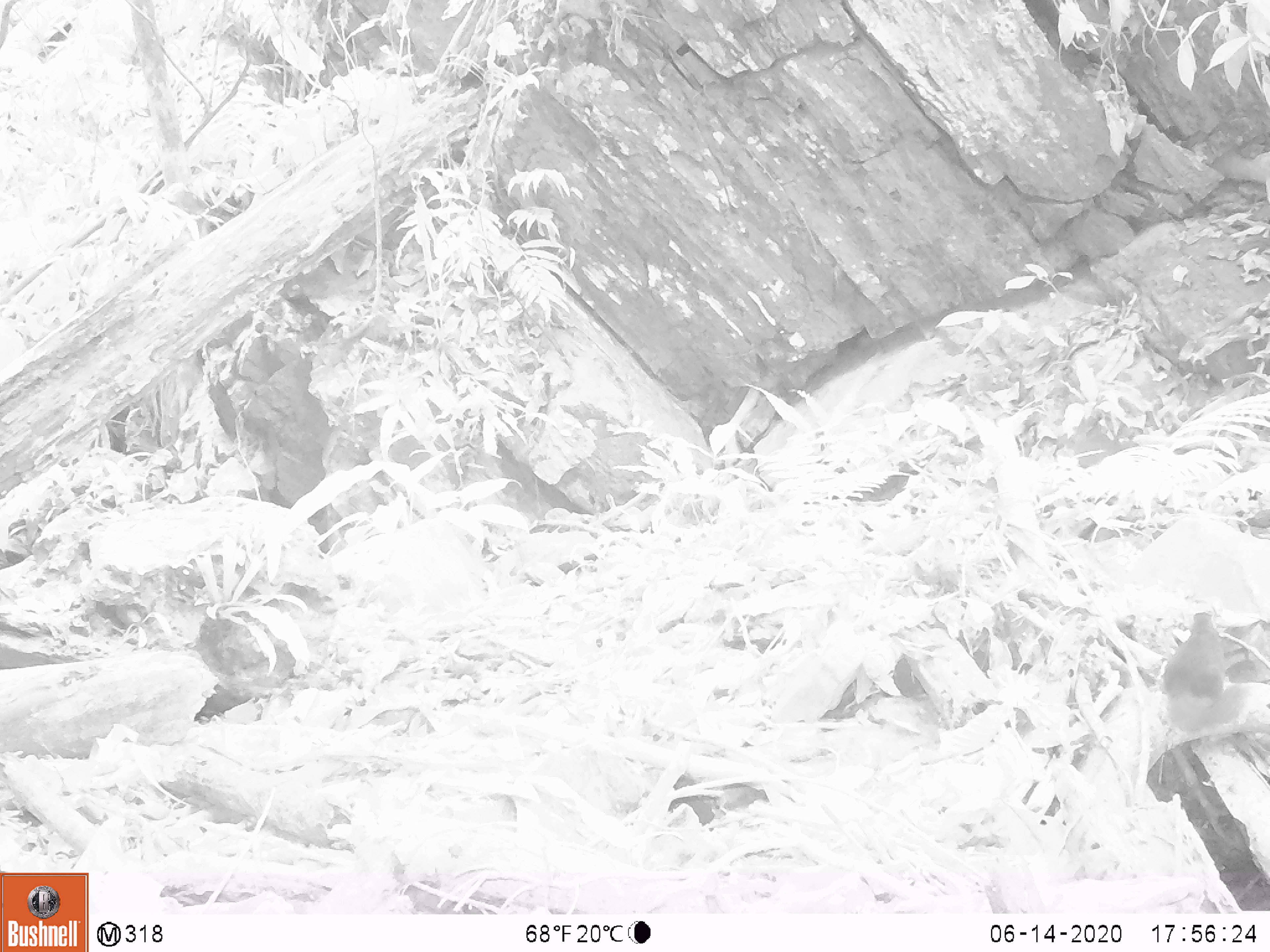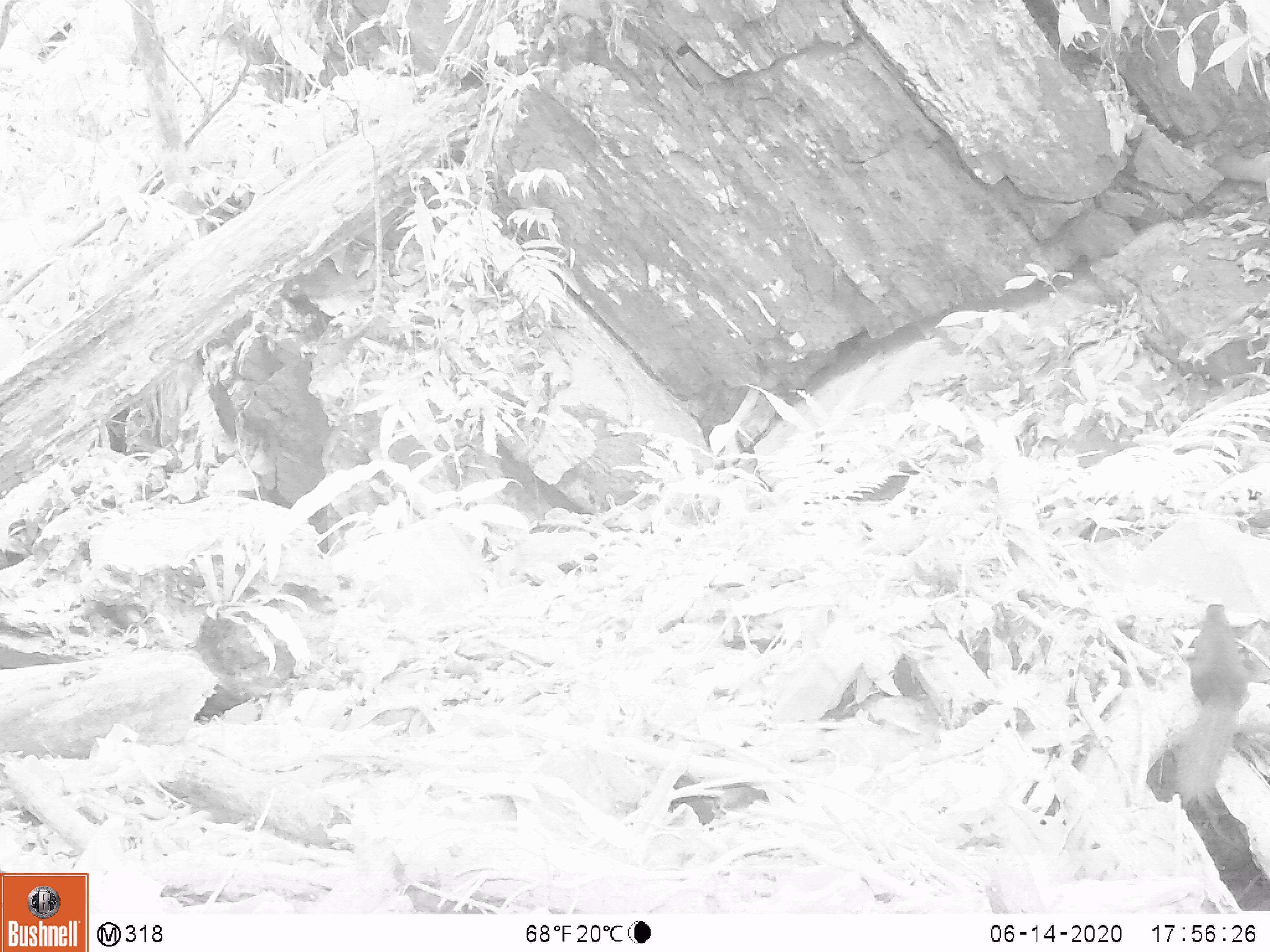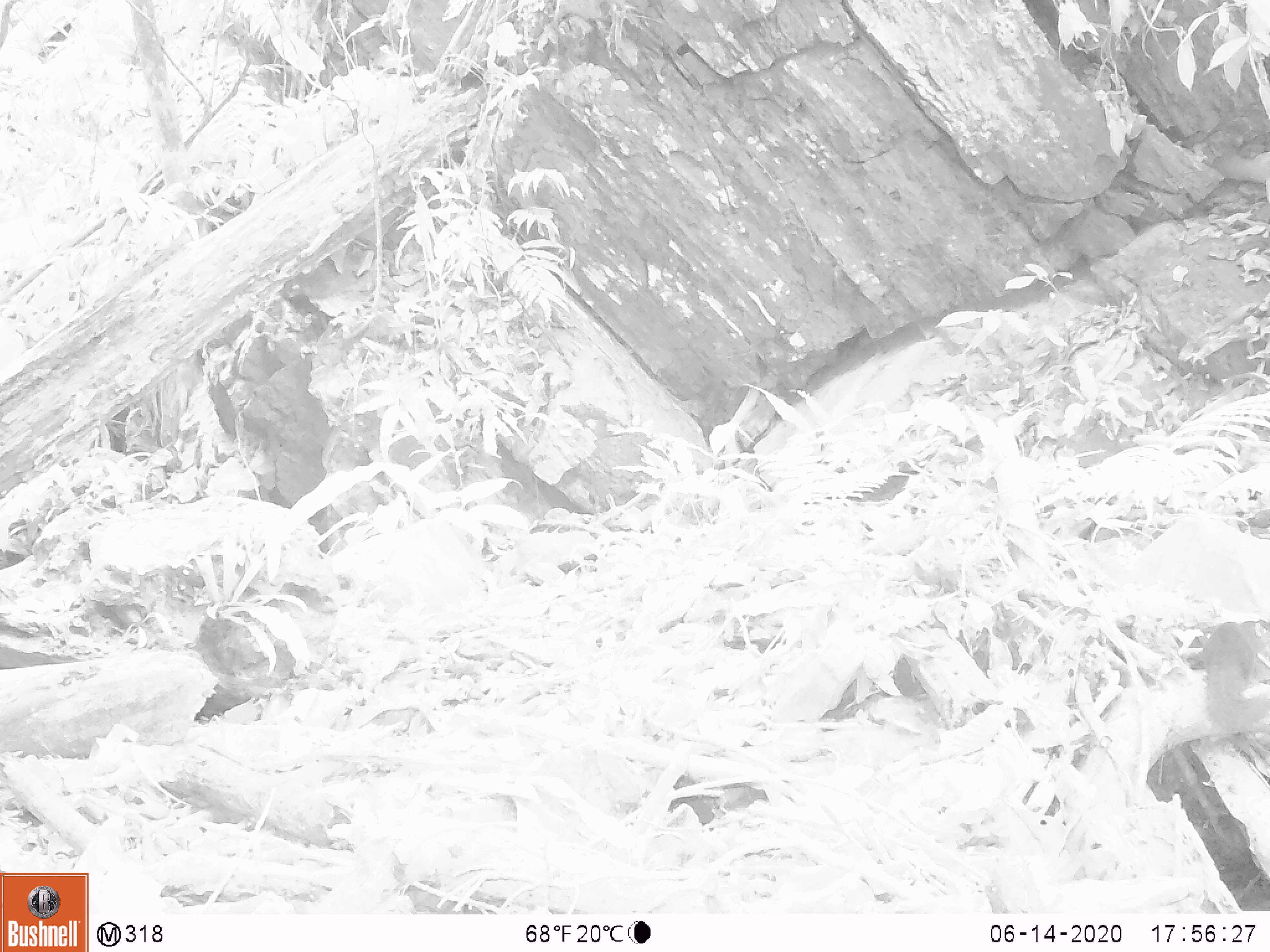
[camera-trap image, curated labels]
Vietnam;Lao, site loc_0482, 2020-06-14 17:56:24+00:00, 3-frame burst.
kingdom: Animalia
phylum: Chordata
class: Mammalia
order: Rodentia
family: Sciuridae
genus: Sciurus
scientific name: Sciurus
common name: squirrel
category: unidentified squirrel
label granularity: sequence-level